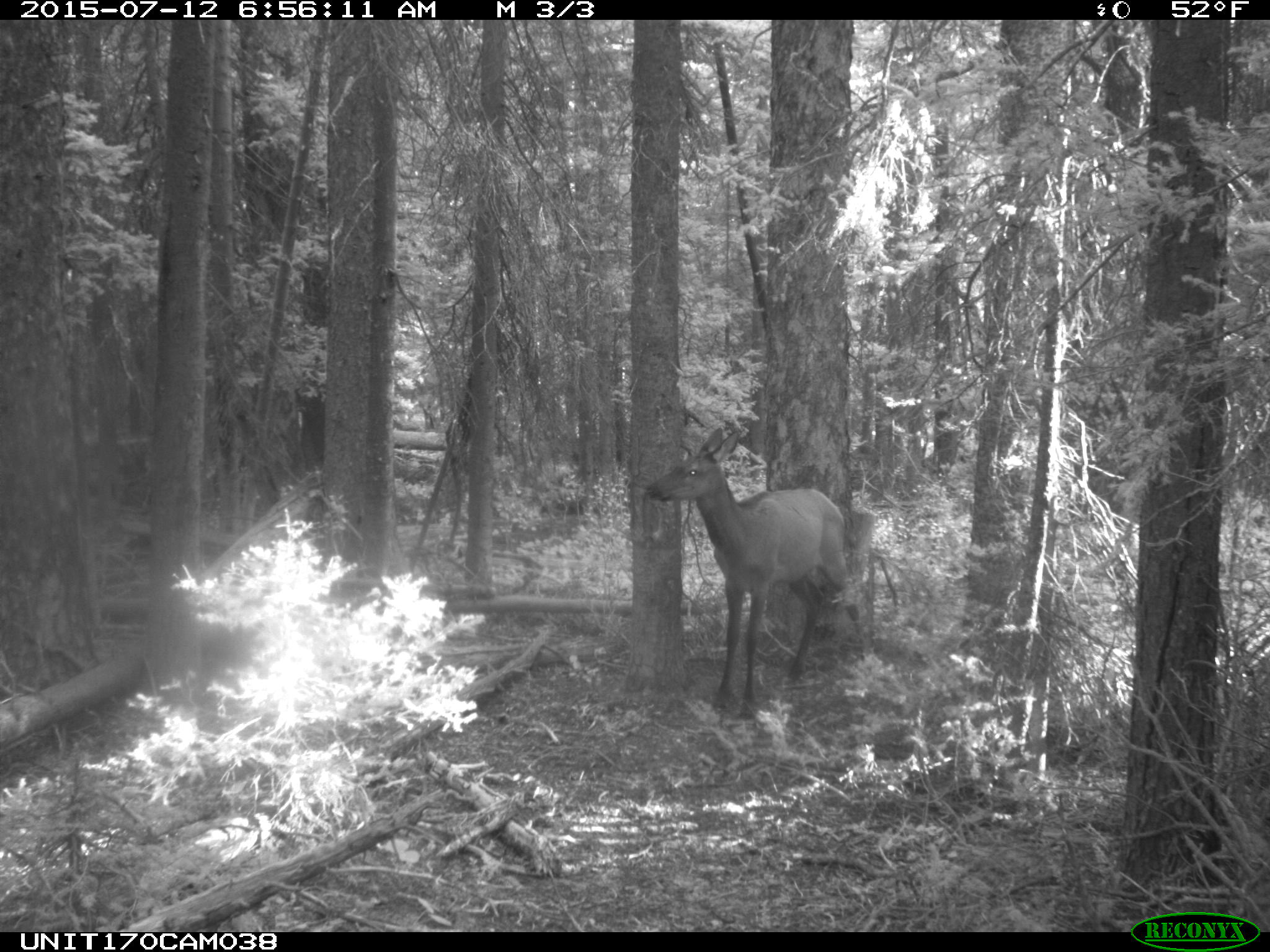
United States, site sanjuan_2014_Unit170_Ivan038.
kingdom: Animalia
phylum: Chordata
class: Mammalia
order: Artiodactyla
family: Cervidae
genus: Cervus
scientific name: Cervus elaphus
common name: red deer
Cervus elaphus (red deer).